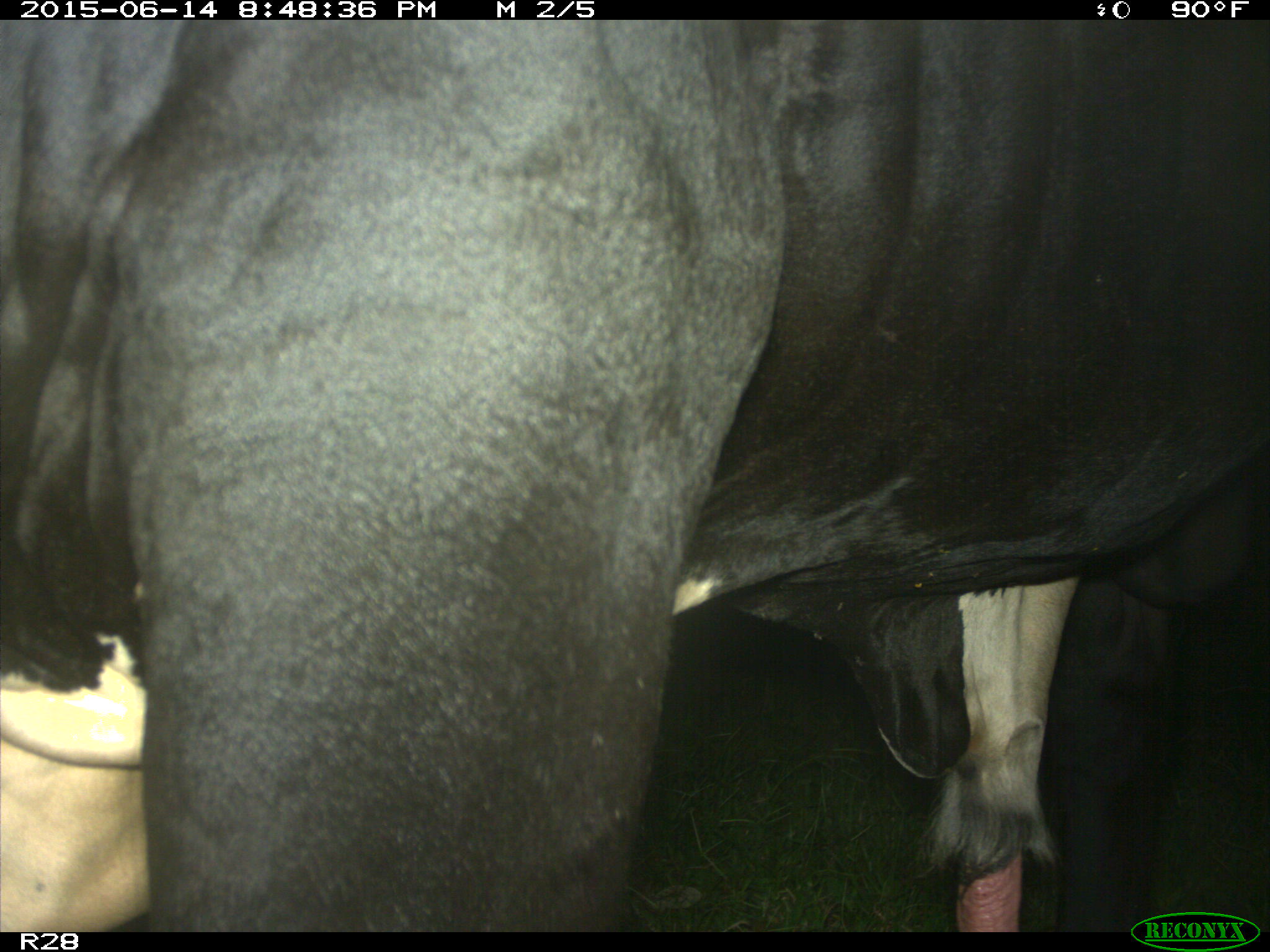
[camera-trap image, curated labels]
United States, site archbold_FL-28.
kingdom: Animalia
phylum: Chordata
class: Mammalia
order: Artiodactyla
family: Bovidae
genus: Bos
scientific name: Bos taurus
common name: domestic cow